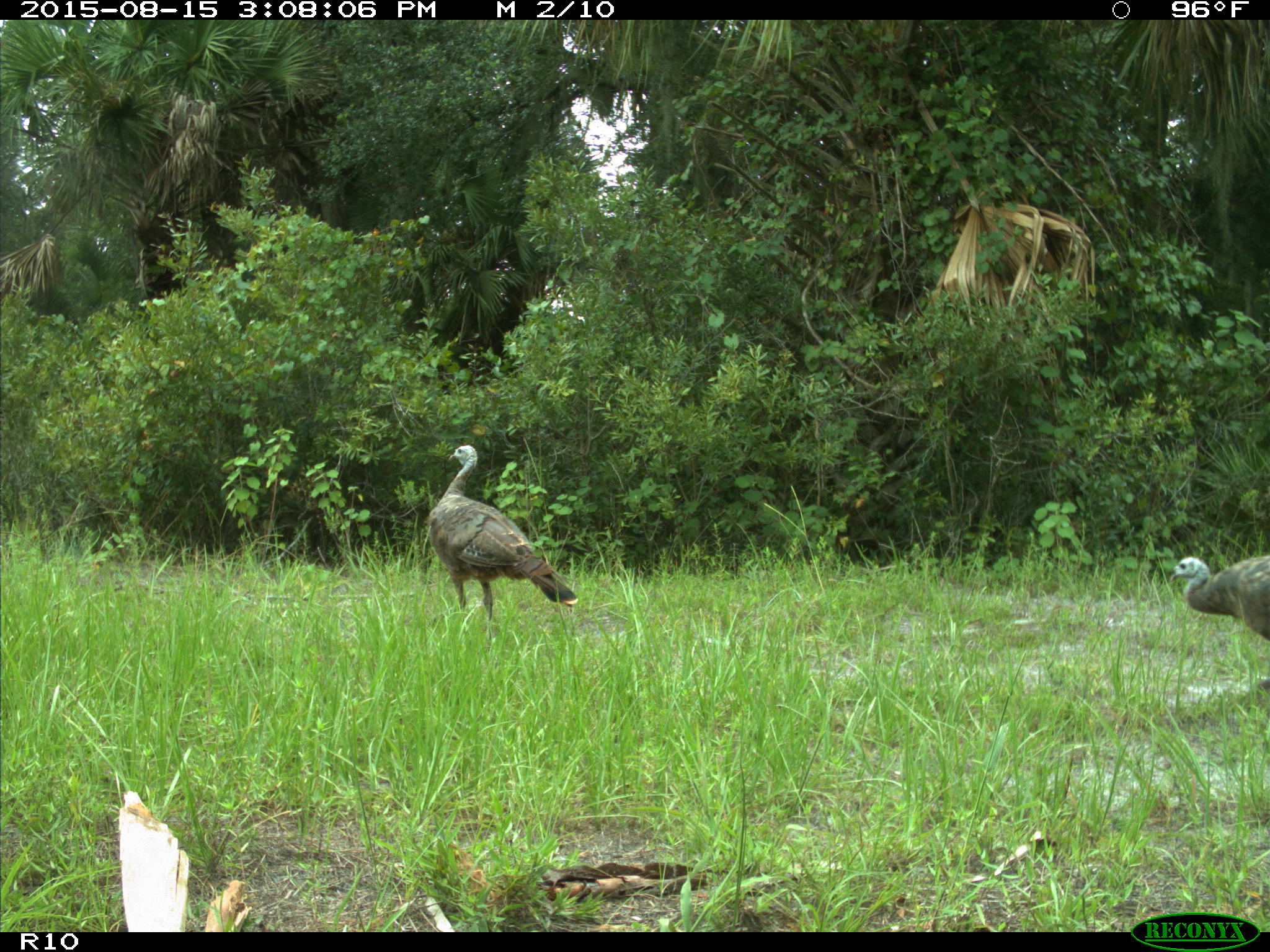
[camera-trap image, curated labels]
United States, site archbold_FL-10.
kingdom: Animalia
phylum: Chordata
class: Aves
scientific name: Aves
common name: birds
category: unidentified bird